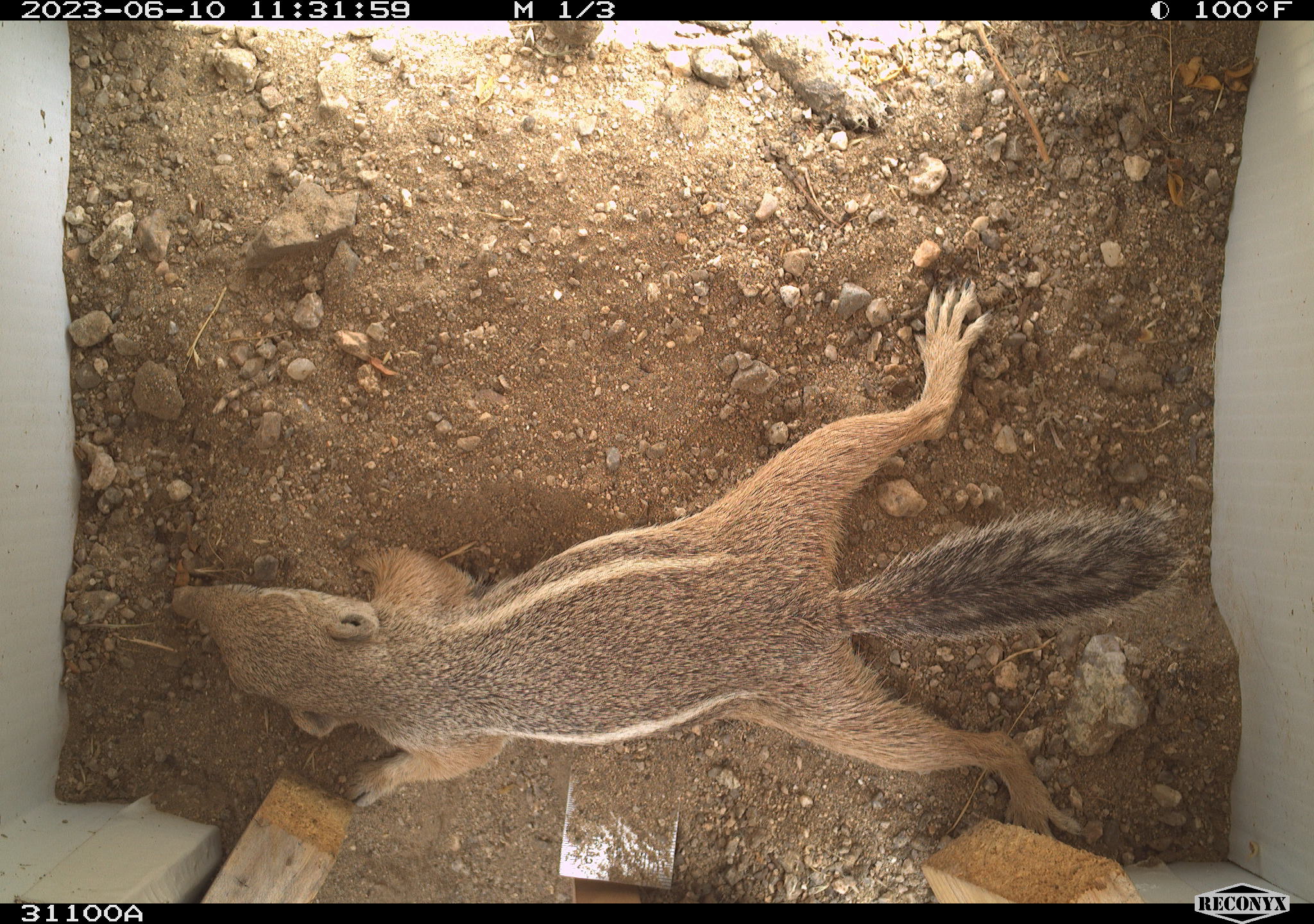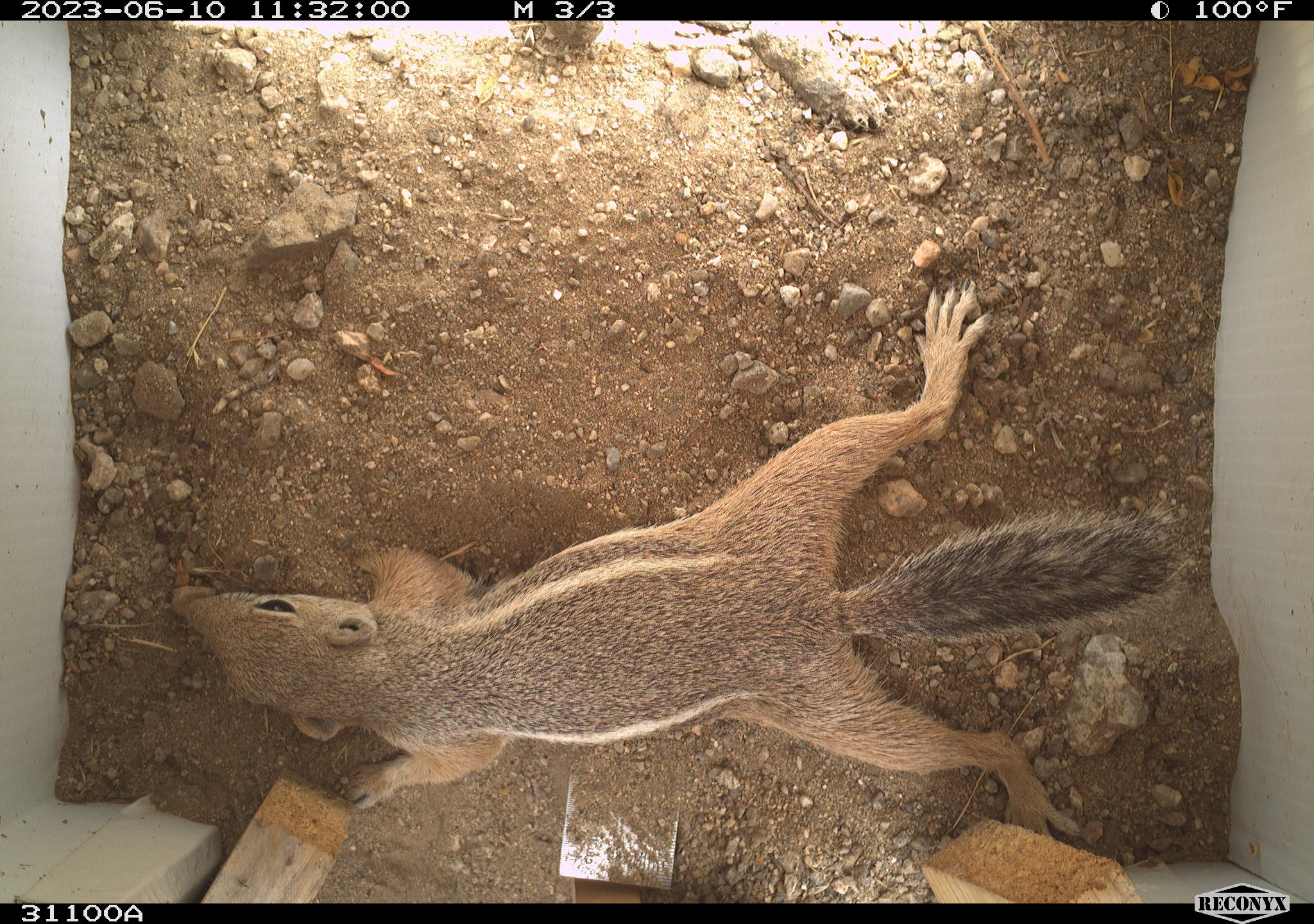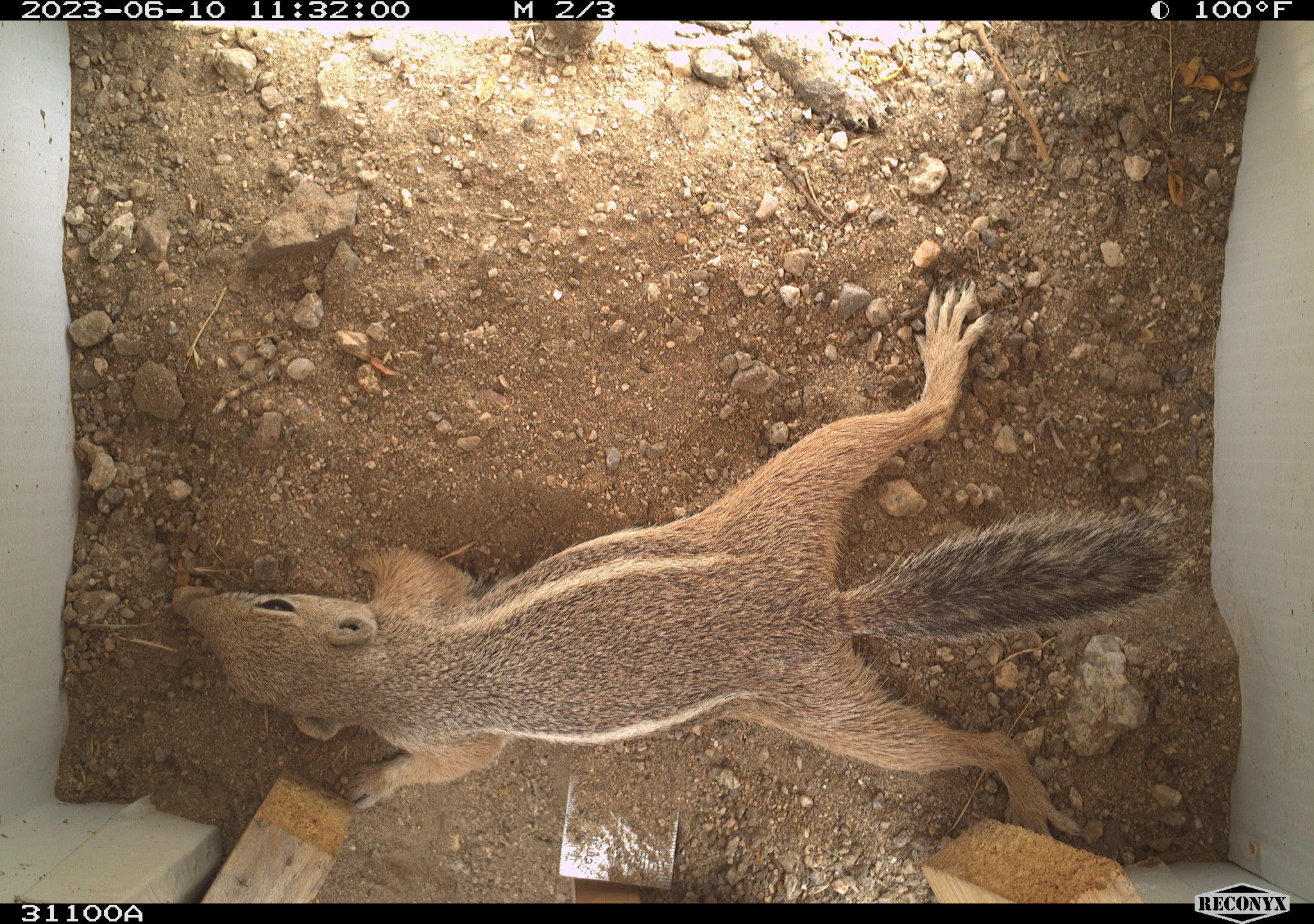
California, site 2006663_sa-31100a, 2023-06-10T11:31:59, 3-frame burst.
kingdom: Animalia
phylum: Chordata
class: Mammalia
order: Rodentia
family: Sciuridae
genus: Ammospermophilus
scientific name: Ammospermophilus leucurus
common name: white-tailed antelope squirrel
White-tailed antelope squirrel (Ammospermophilus leucurus).